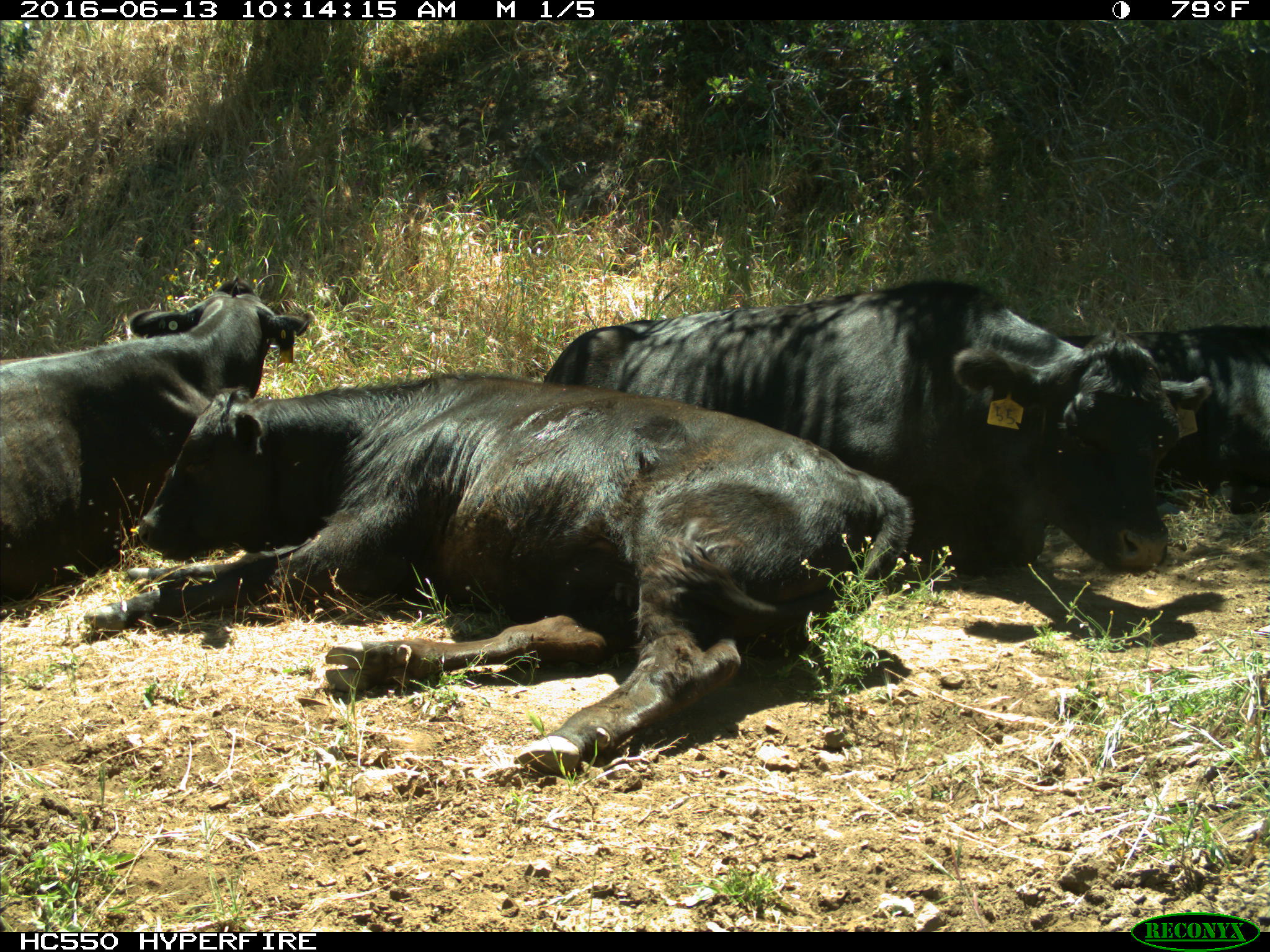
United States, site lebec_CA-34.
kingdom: Animalia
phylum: Chordata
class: Mammalia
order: Artiodactyla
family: Bovidae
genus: Bos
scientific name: Bos taurus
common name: domestic cow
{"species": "Bos taurus (domestic cow)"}